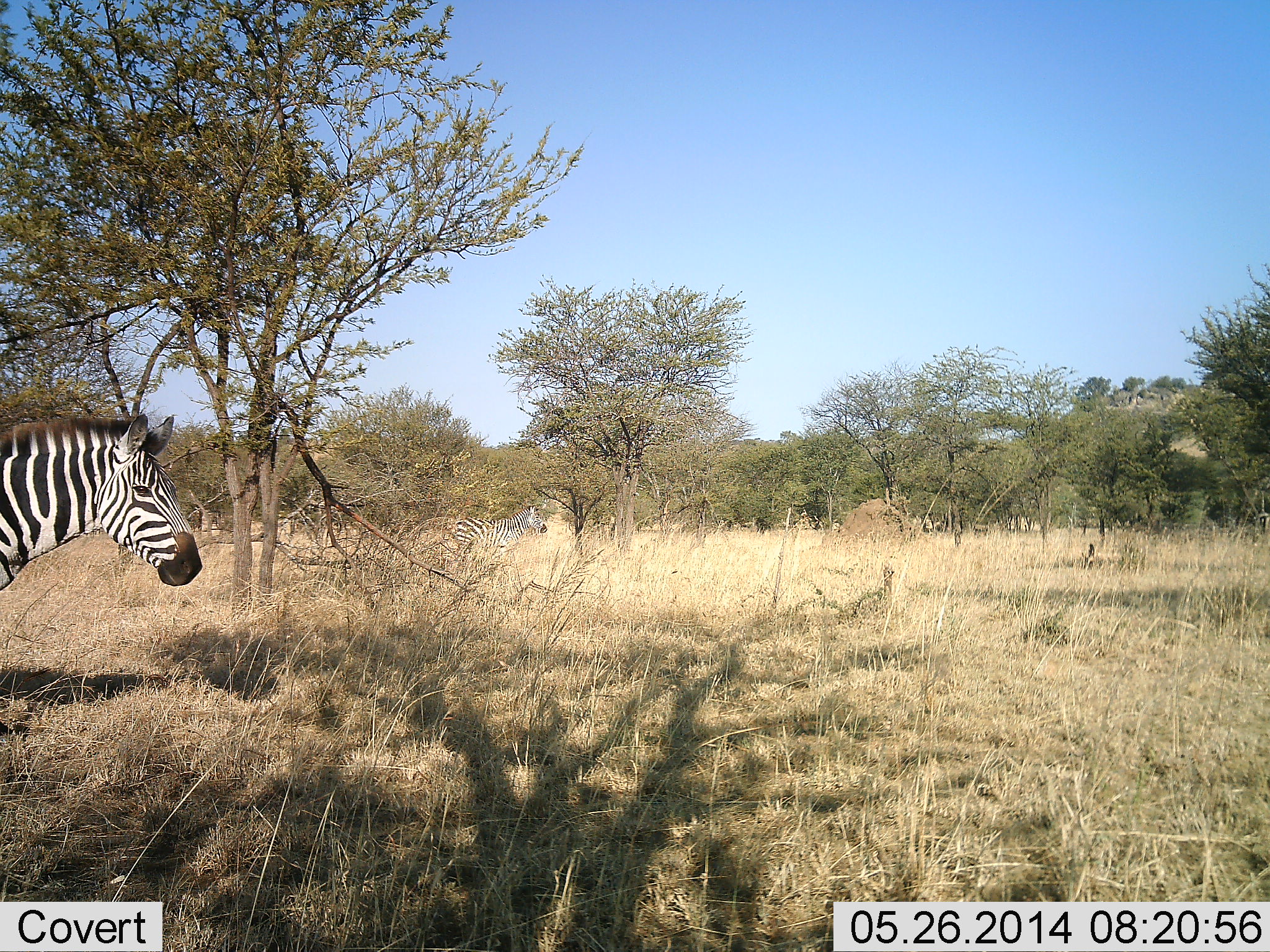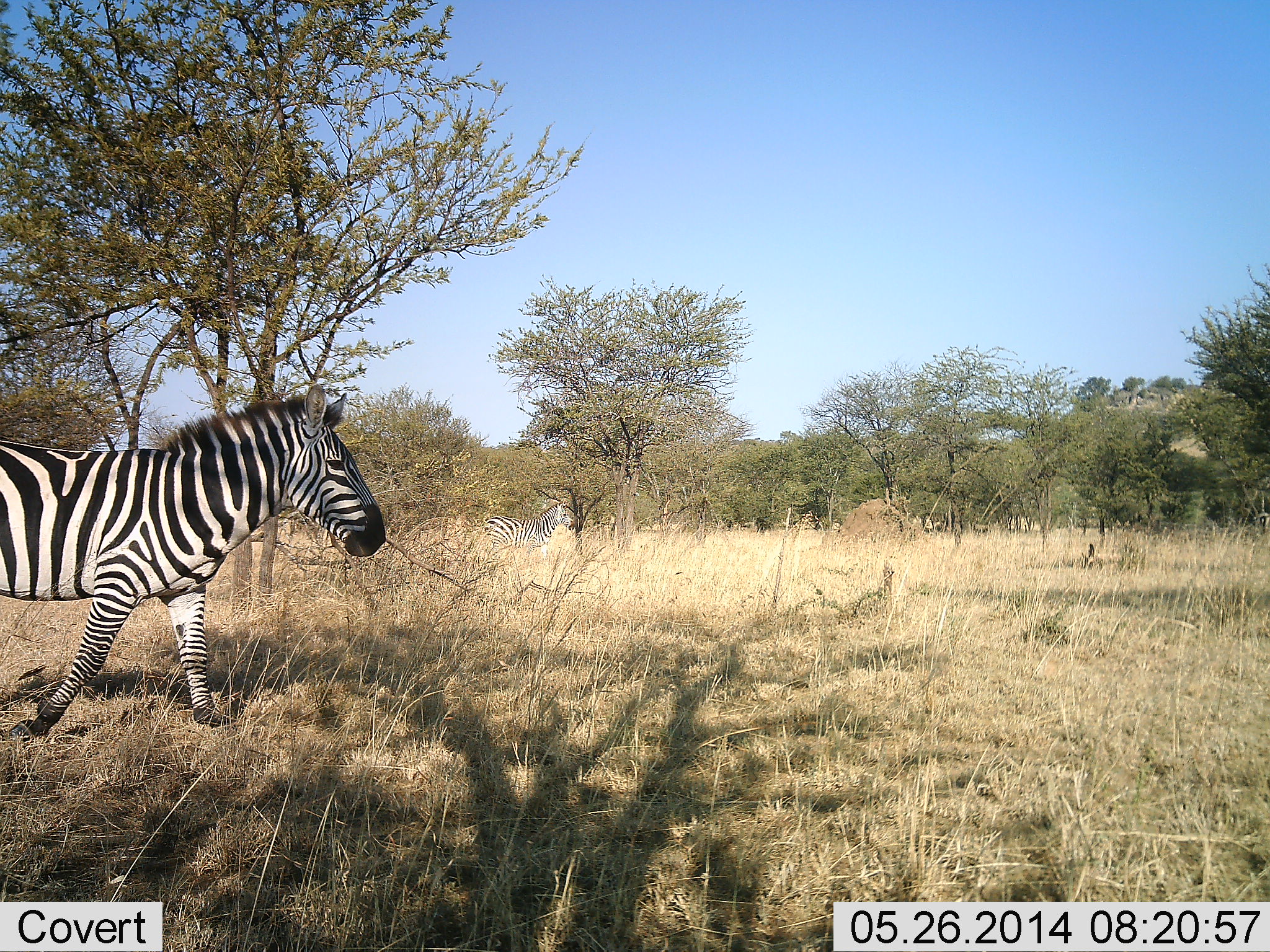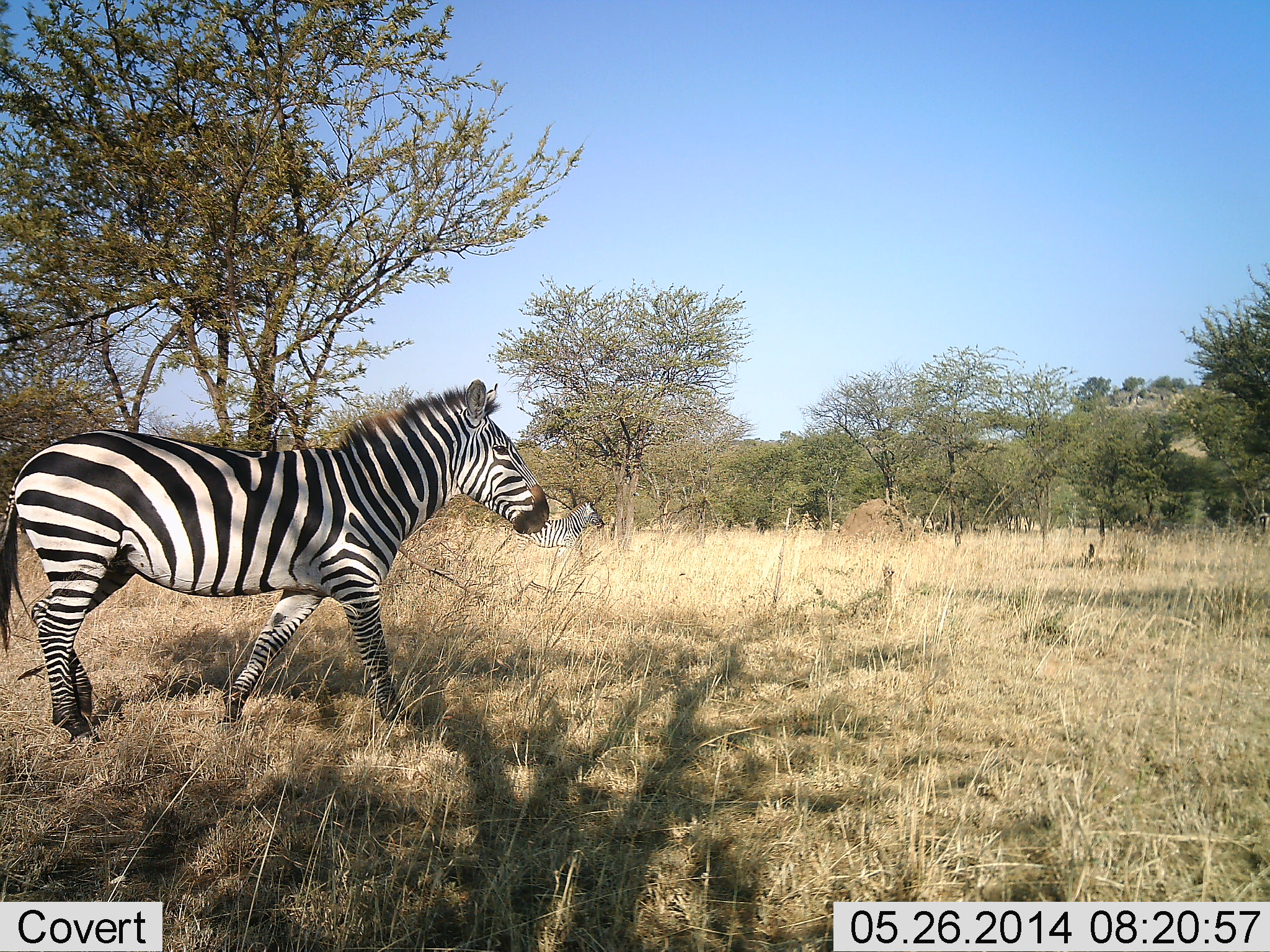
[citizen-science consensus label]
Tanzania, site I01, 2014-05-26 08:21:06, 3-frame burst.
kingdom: Animalia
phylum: Chordata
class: Mammalia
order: Perissodactyla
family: Equidae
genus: Equus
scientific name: Equus quagga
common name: plains zebra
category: zebra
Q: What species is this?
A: Zebra (plains zebra) (Equus quagga).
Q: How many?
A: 2.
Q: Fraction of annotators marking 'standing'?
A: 10%.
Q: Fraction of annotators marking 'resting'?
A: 0%.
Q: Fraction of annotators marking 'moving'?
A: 100%.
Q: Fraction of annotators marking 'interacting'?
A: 0%.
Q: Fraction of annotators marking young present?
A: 0%.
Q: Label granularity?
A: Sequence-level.